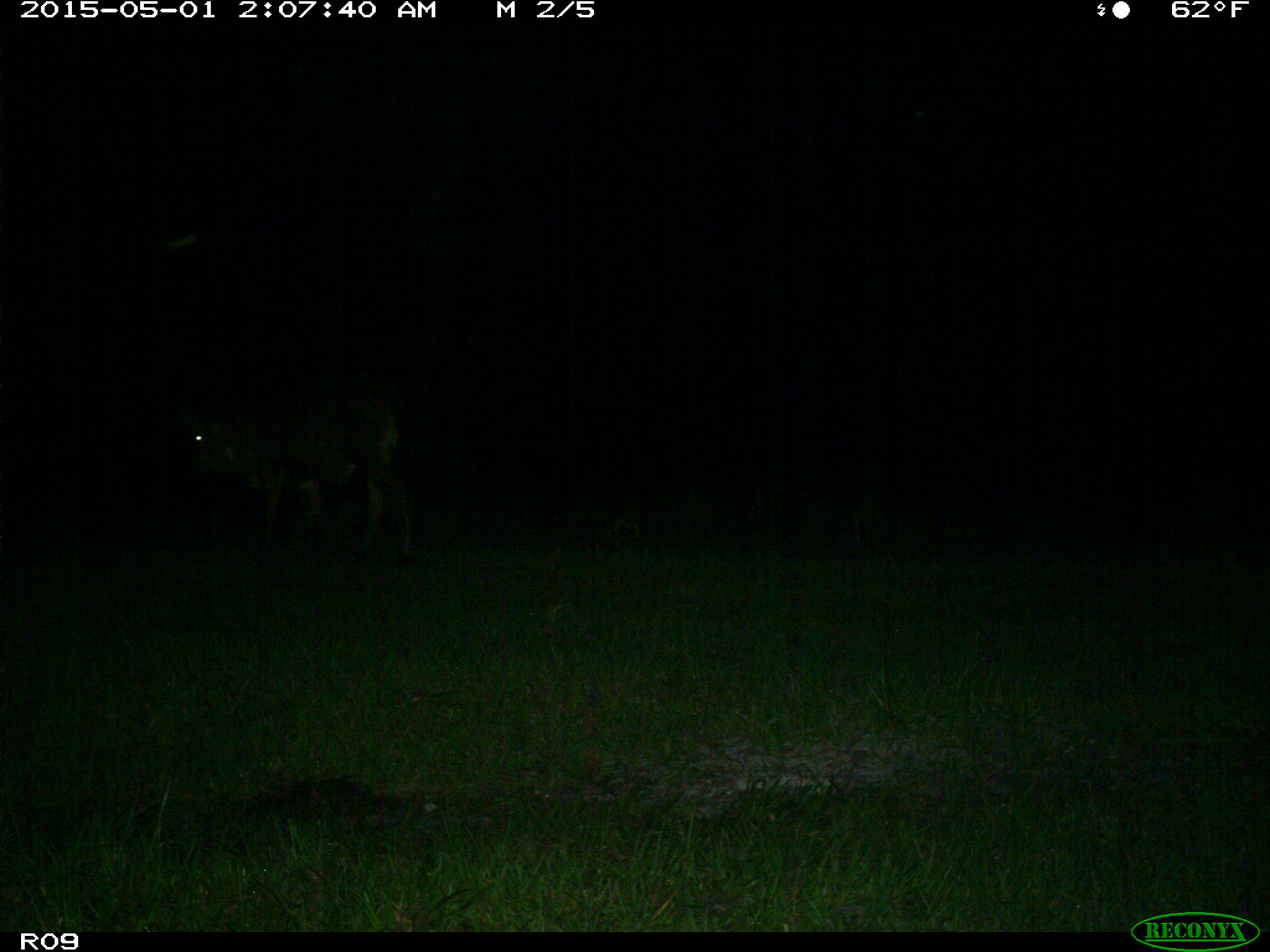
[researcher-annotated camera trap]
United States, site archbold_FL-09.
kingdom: Animalia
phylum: Chordata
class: Mammalia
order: Artiodactyla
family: Bovidae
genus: Bos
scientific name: Bos taurus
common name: domestic cow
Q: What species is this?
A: Bos taurus (domestic cow).